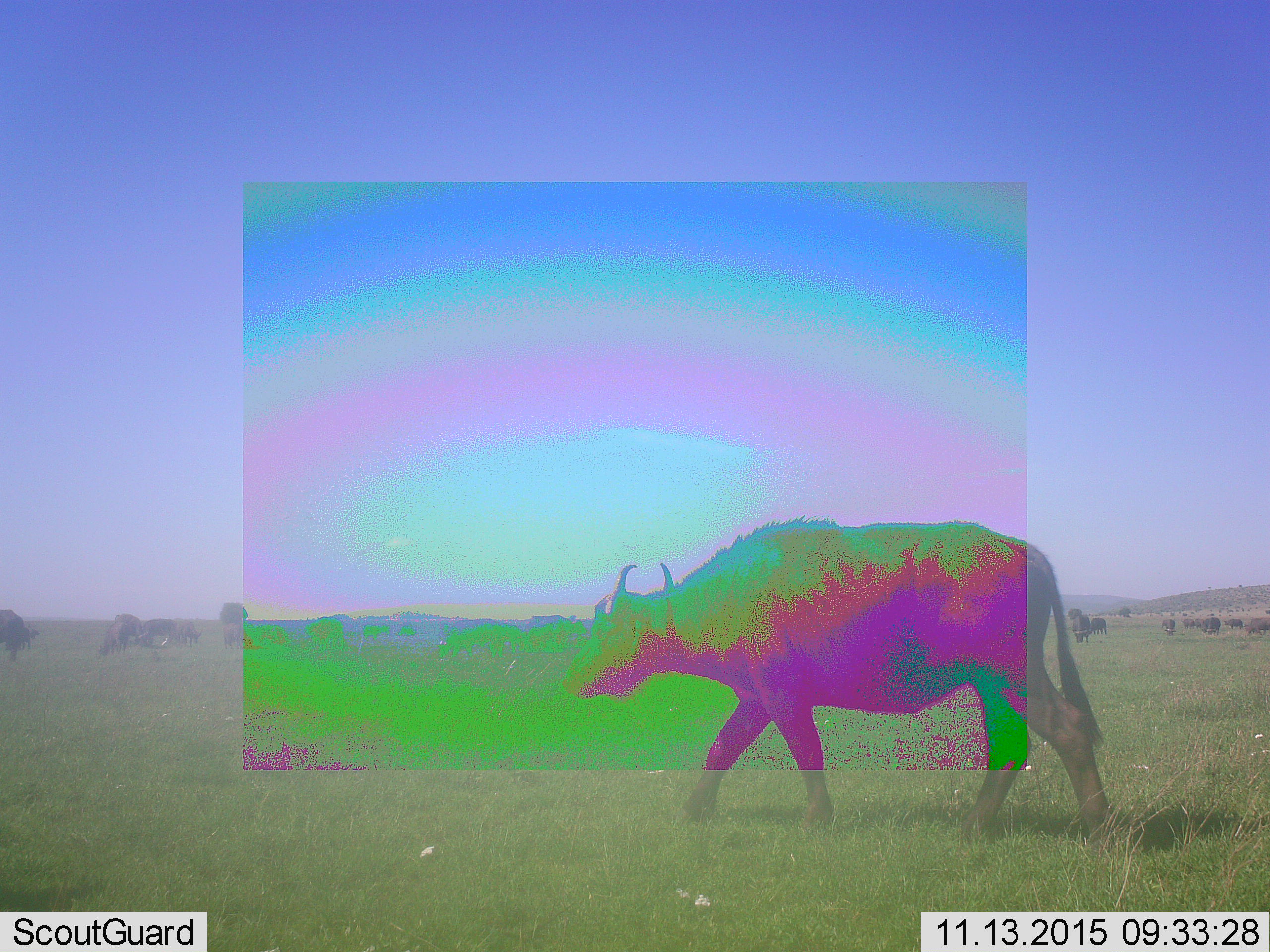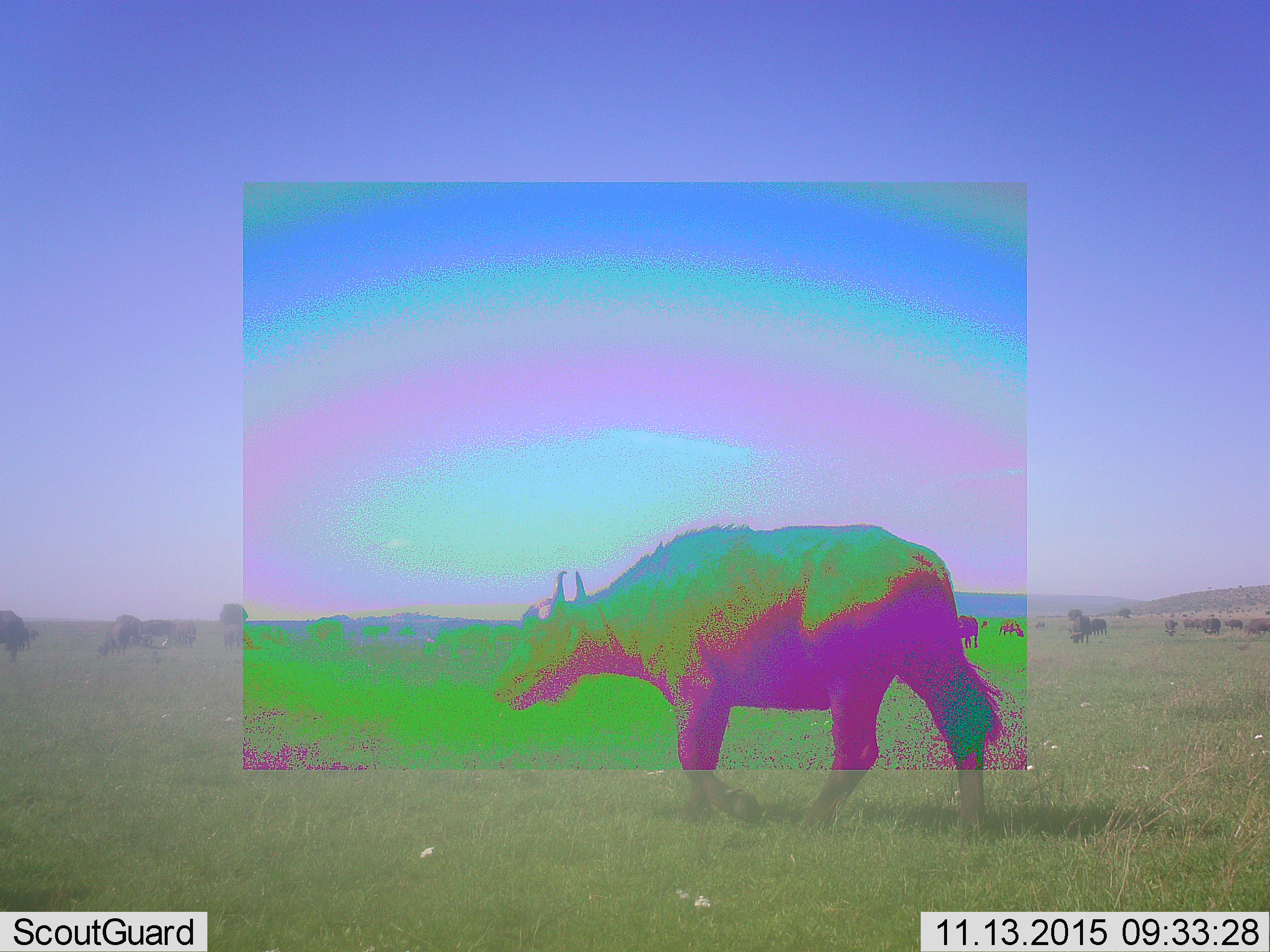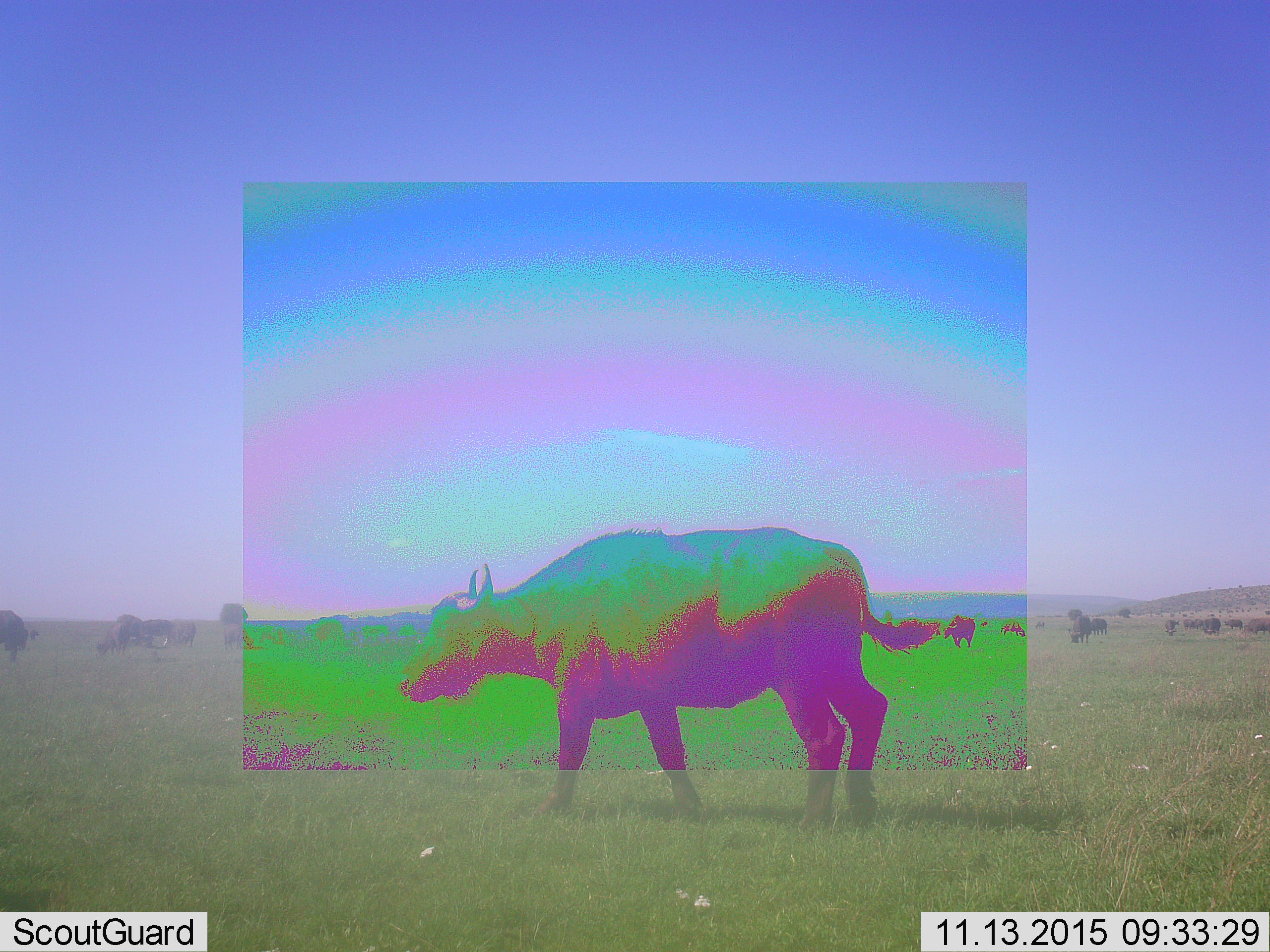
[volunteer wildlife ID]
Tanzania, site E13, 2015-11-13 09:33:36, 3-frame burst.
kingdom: Animalia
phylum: Chordata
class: Mammalia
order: Artiodactyla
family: Bovidae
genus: Syncerus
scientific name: Syncerus caffer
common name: cape buffalo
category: buffalo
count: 11-50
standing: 41%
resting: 12%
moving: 100%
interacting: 6%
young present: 24%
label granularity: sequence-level